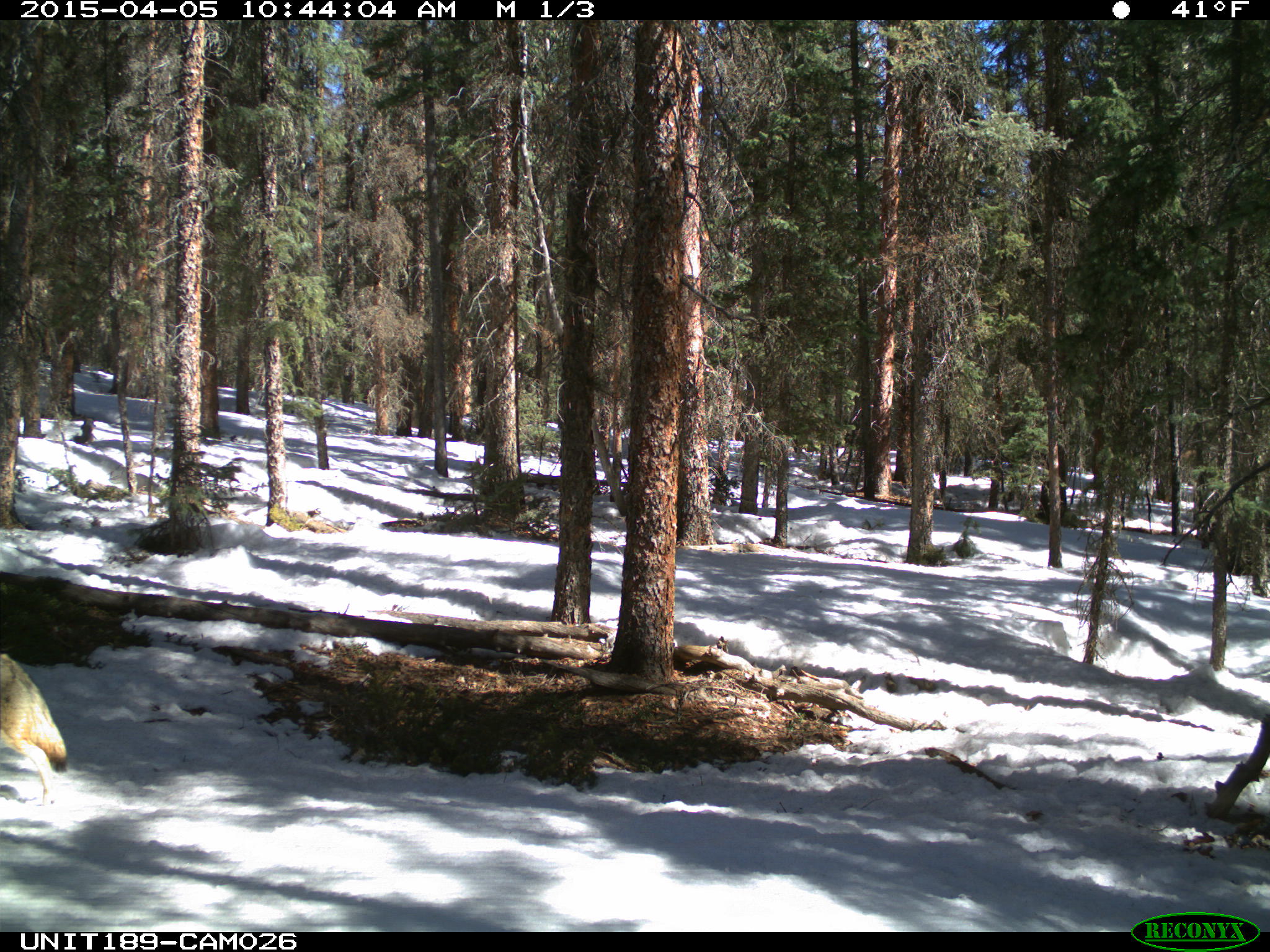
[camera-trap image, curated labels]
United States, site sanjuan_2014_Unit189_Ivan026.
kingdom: Animalia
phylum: Chordata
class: Mammalia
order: Carnivora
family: Canidae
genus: Canis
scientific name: Canis latrans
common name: coyote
Canis latrans (coyote).